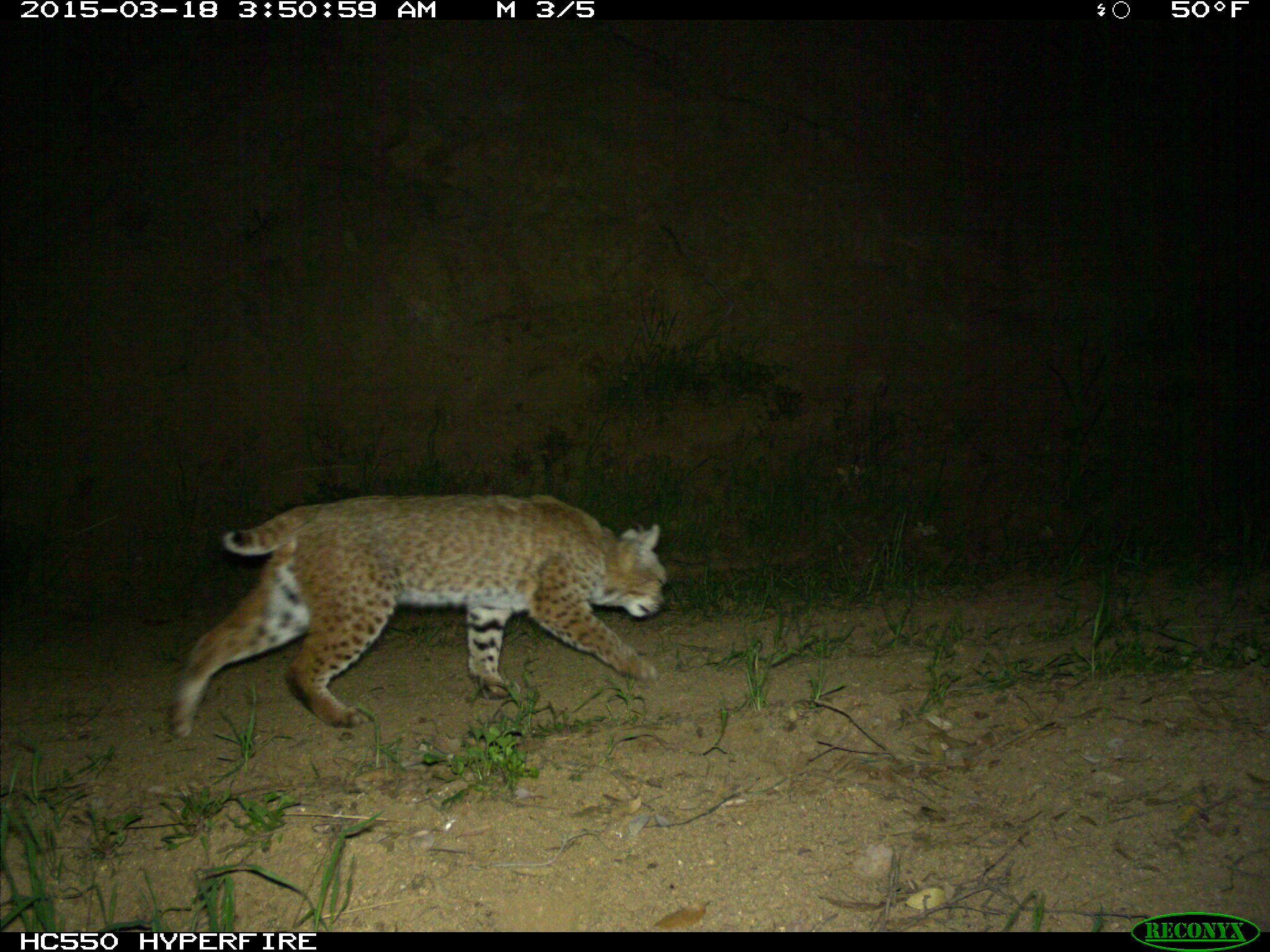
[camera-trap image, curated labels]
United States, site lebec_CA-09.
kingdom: Animalia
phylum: Chordata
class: Mammalia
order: Carnivora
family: Felidae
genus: Lynx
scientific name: Lynx rufus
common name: bobcat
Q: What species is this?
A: Lynx rufus (bobcat).